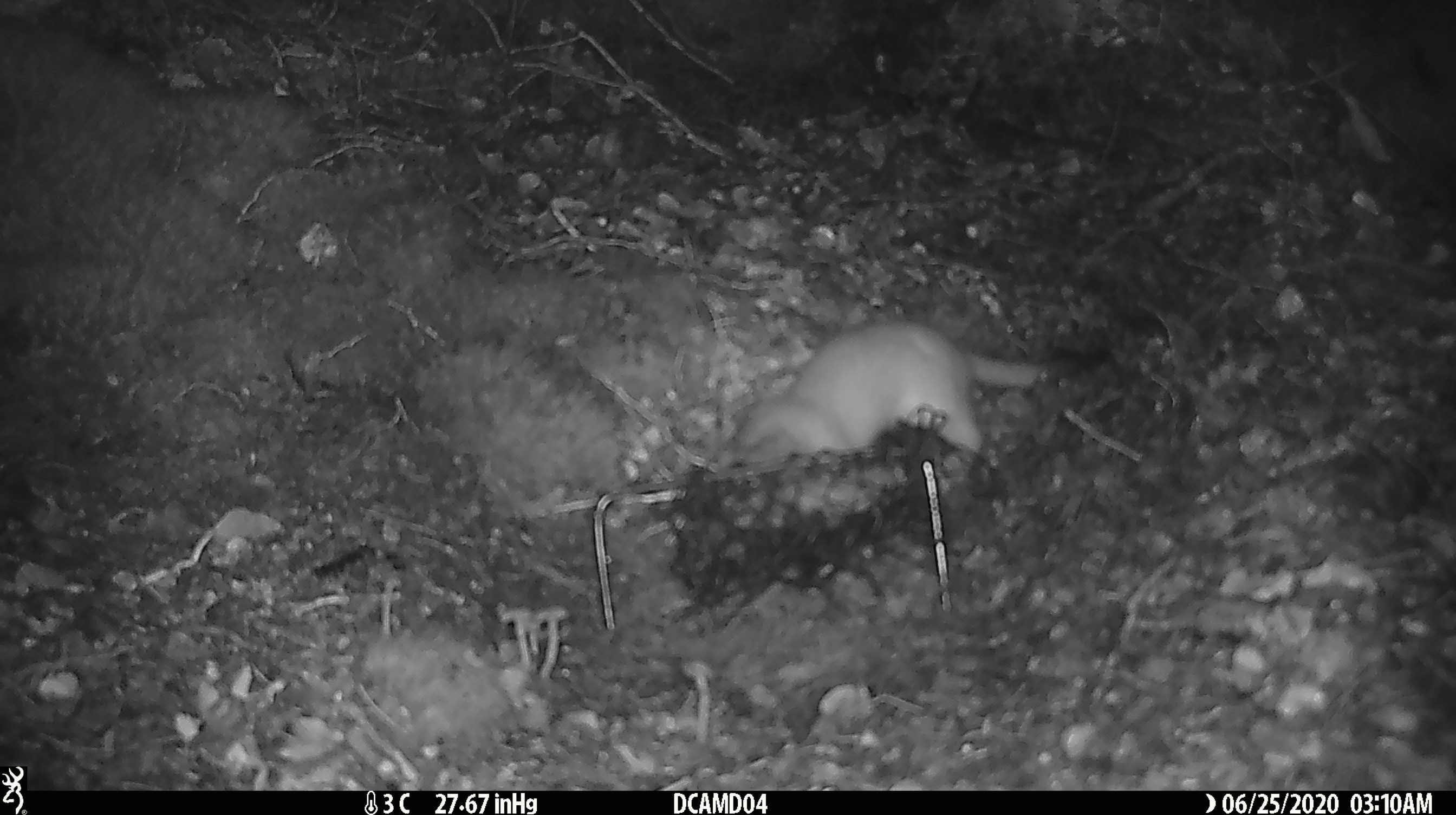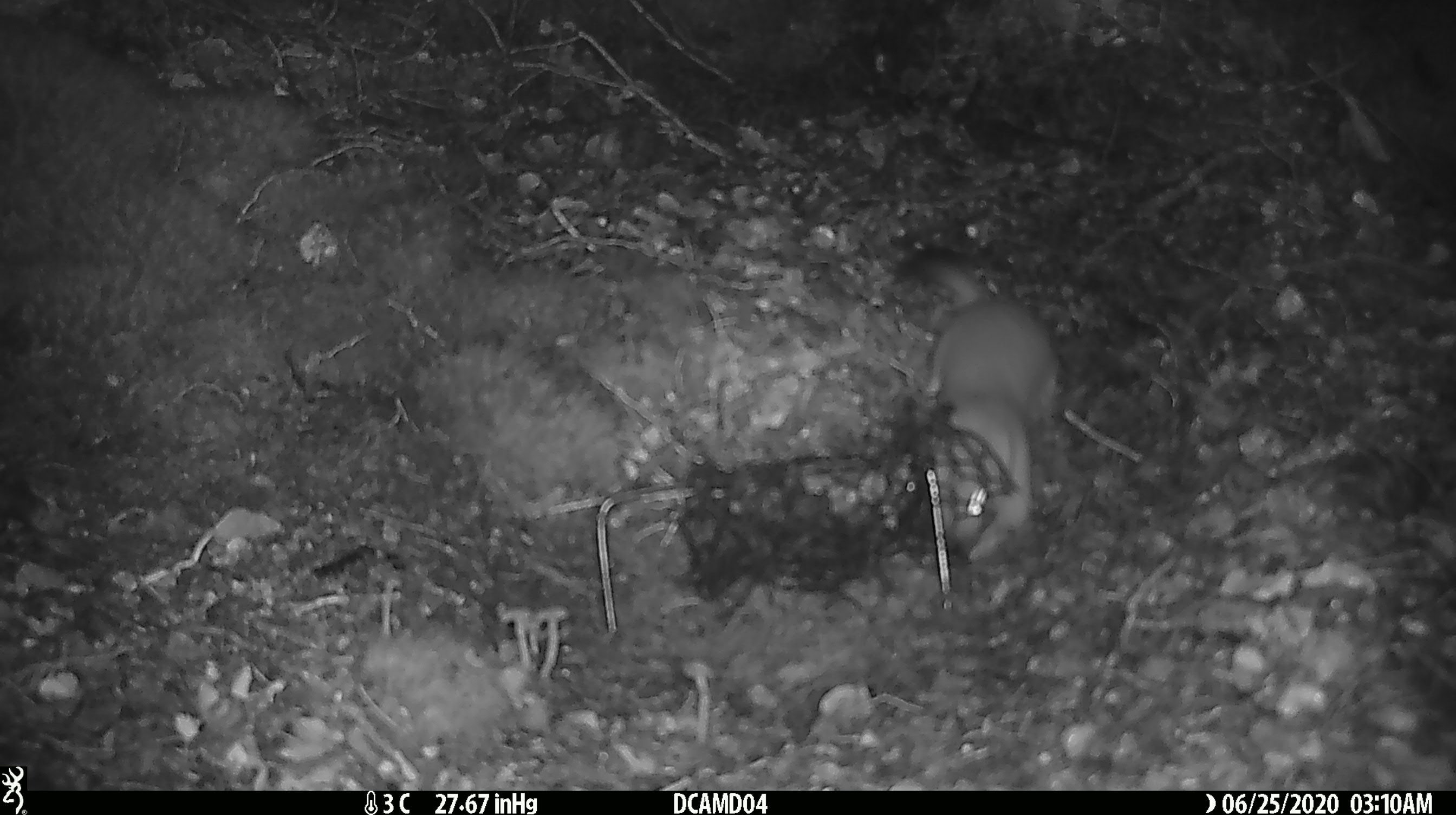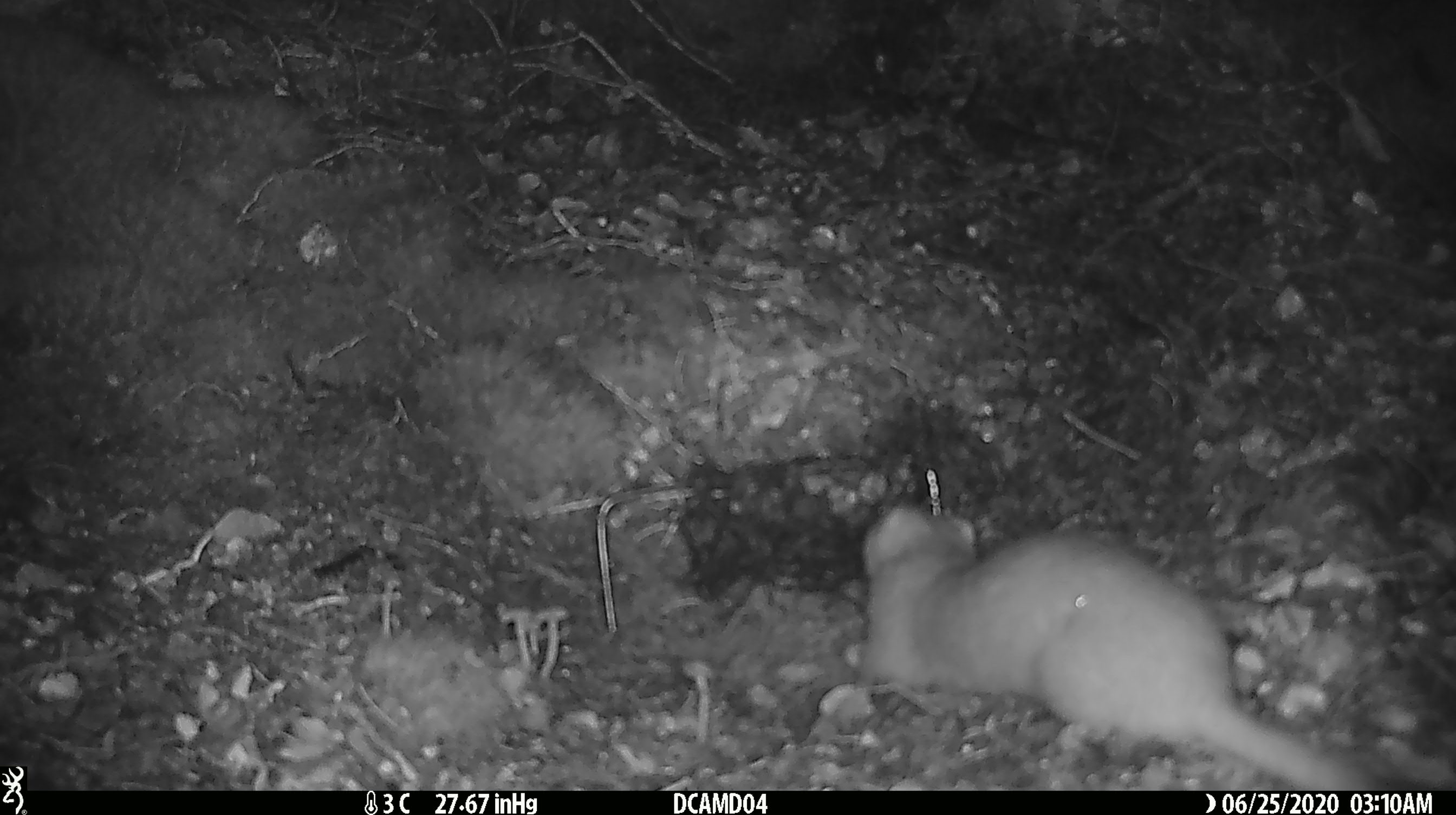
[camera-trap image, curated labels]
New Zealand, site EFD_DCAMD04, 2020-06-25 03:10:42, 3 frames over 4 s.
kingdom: Animalia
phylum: Chordata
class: Mammalia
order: Carnivora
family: Mustelidae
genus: Mustela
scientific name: Mustela erminea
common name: stoat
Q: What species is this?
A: Stoat (Mustela erminea).